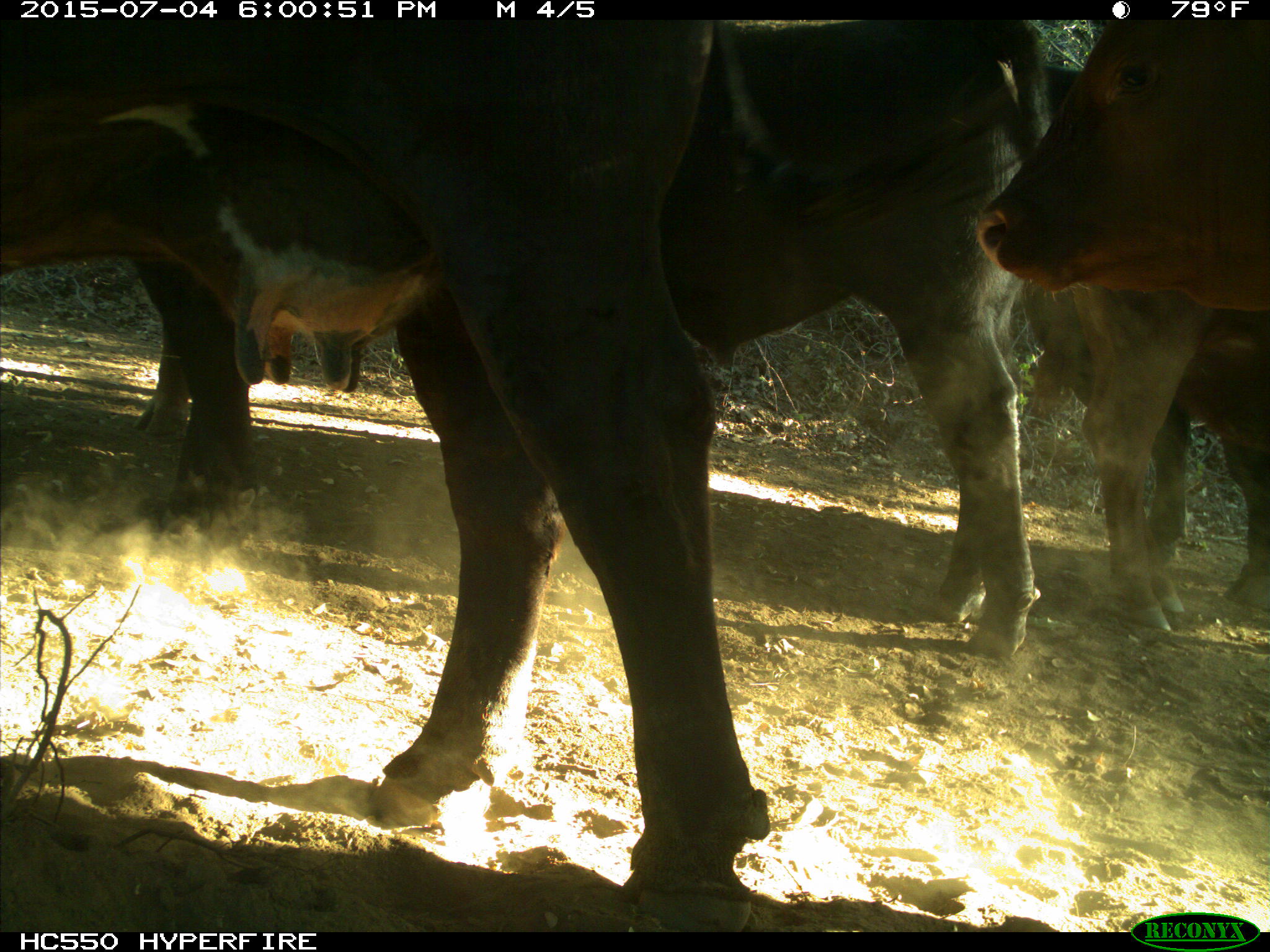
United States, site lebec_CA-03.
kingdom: Animalia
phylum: Chordata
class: Mammalia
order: Artiodactyla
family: Bovidae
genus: Bos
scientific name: Bos taurus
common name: domestic cow